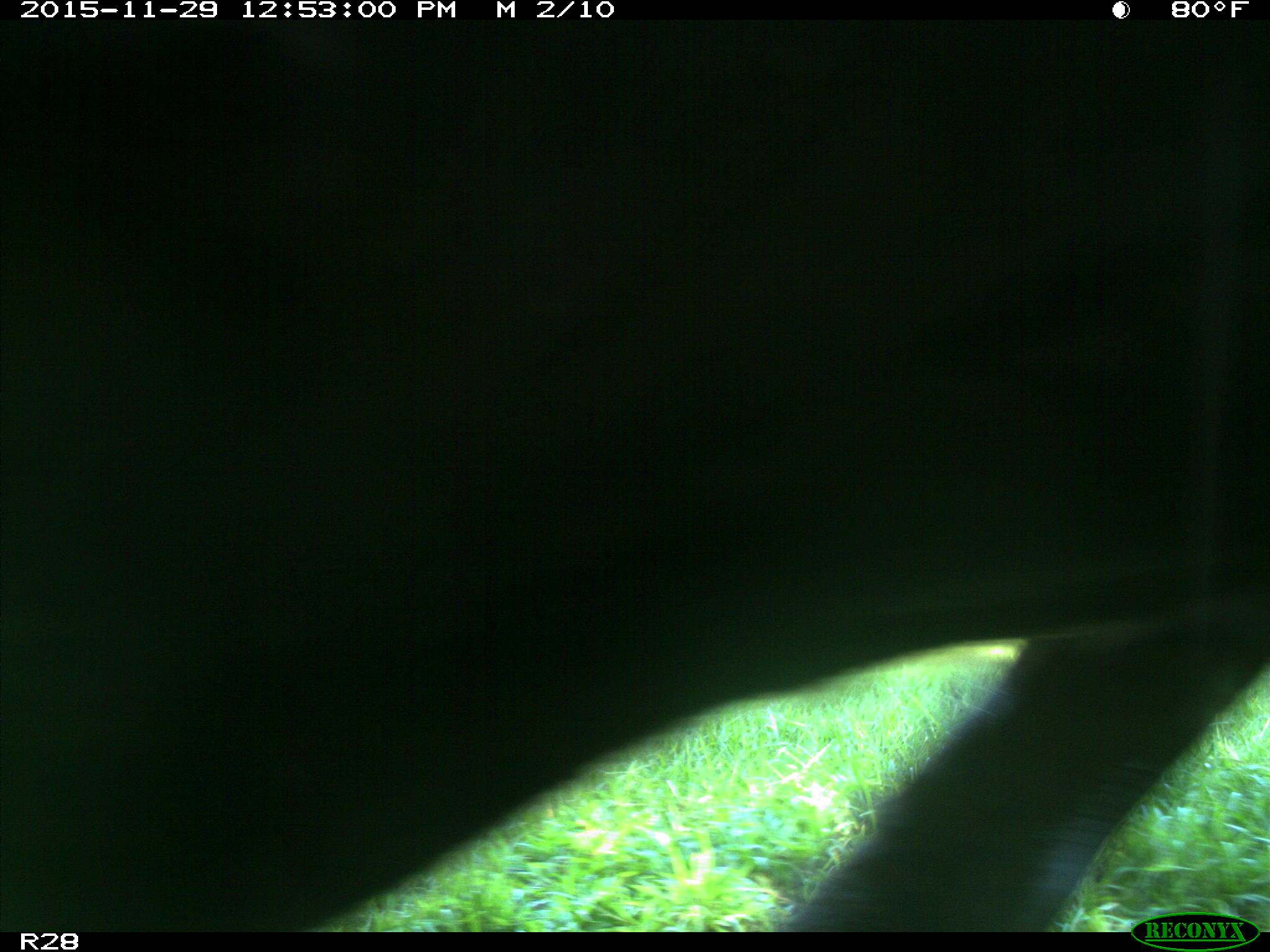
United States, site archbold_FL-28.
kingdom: Animalia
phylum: Chordata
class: Mammalia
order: Artiodactyla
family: Bovidae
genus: Bos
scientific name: Bos taurus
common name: domestic cow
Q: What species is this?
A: Bos taurus (domestic cow).